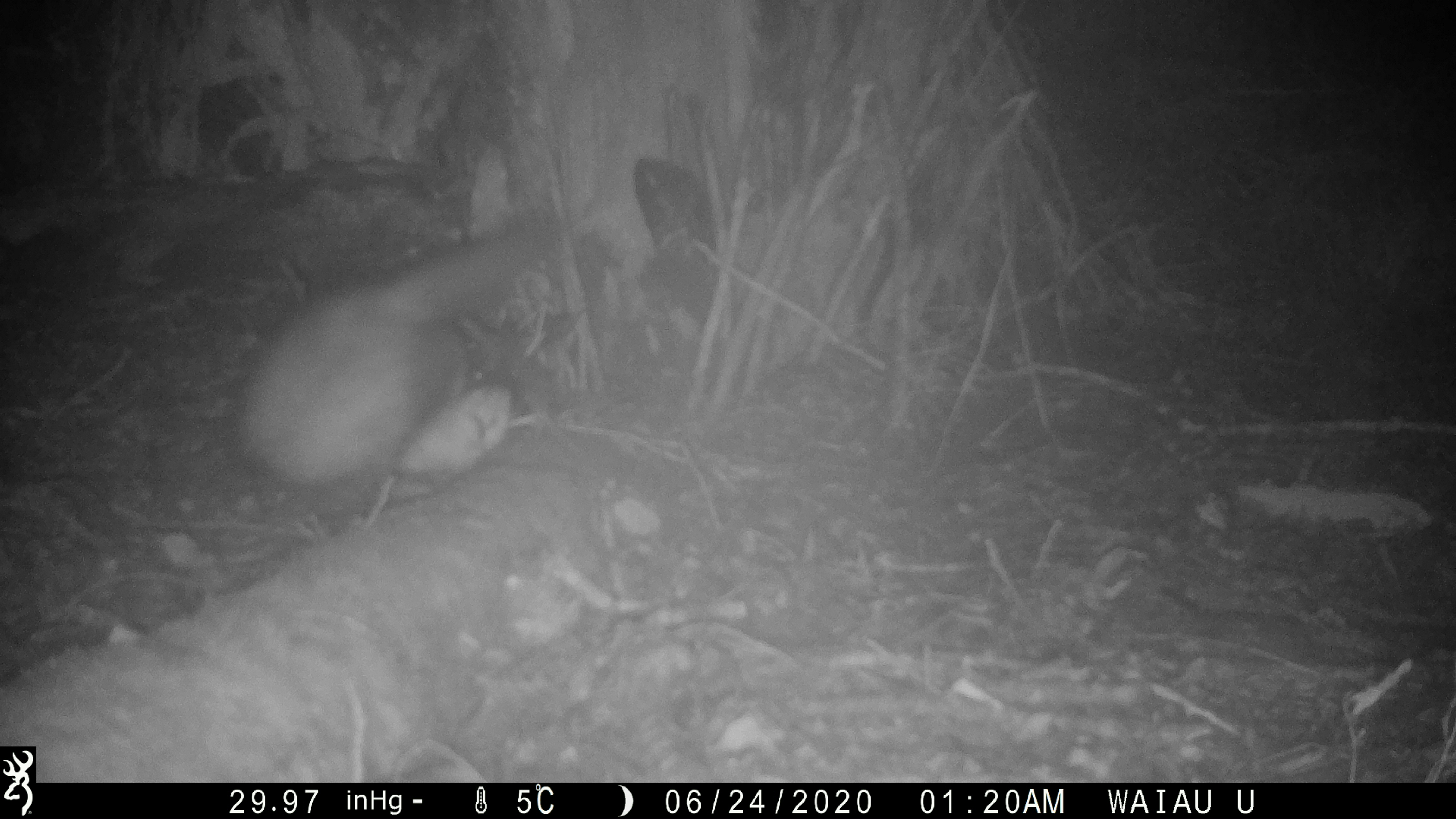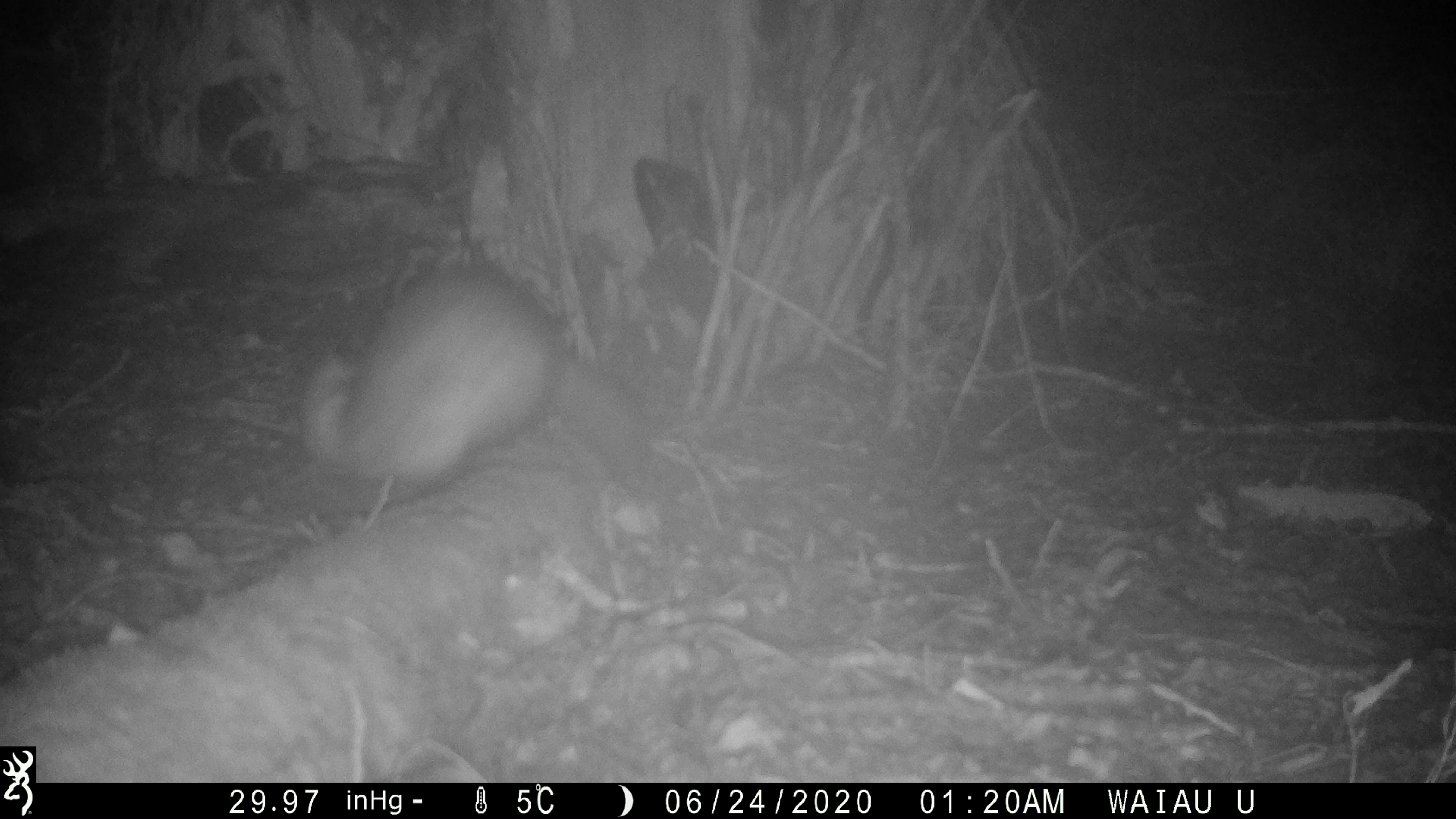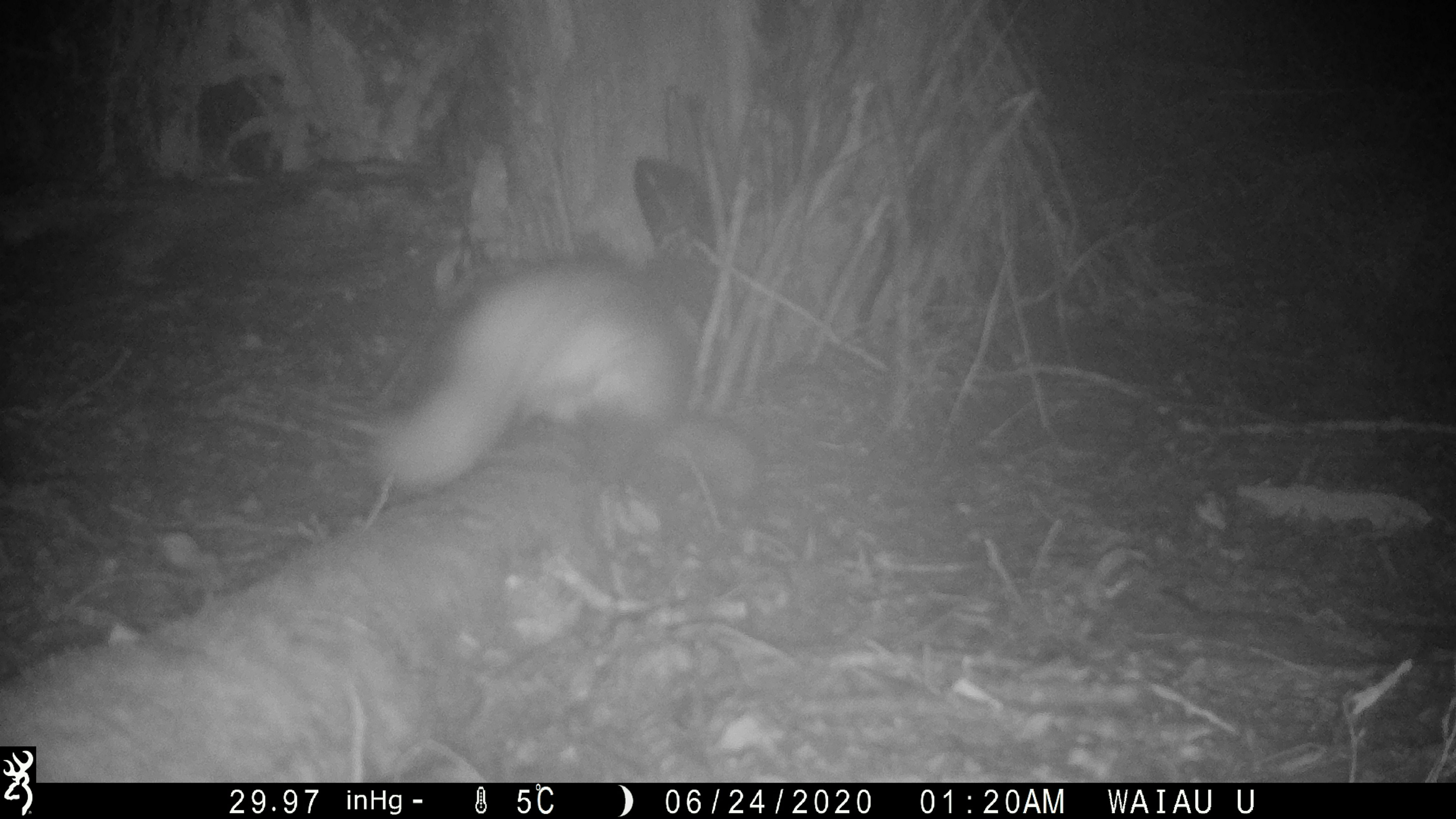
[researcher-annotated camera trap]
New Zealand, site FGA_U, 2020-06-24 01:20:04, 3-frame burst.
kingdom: Animalia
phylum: Chordata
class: Mammalia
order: Carnivora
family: Mustelidae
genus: Mustela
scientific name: Mustela furo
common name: ferret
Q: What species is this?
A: Ferret (Mustela furo).